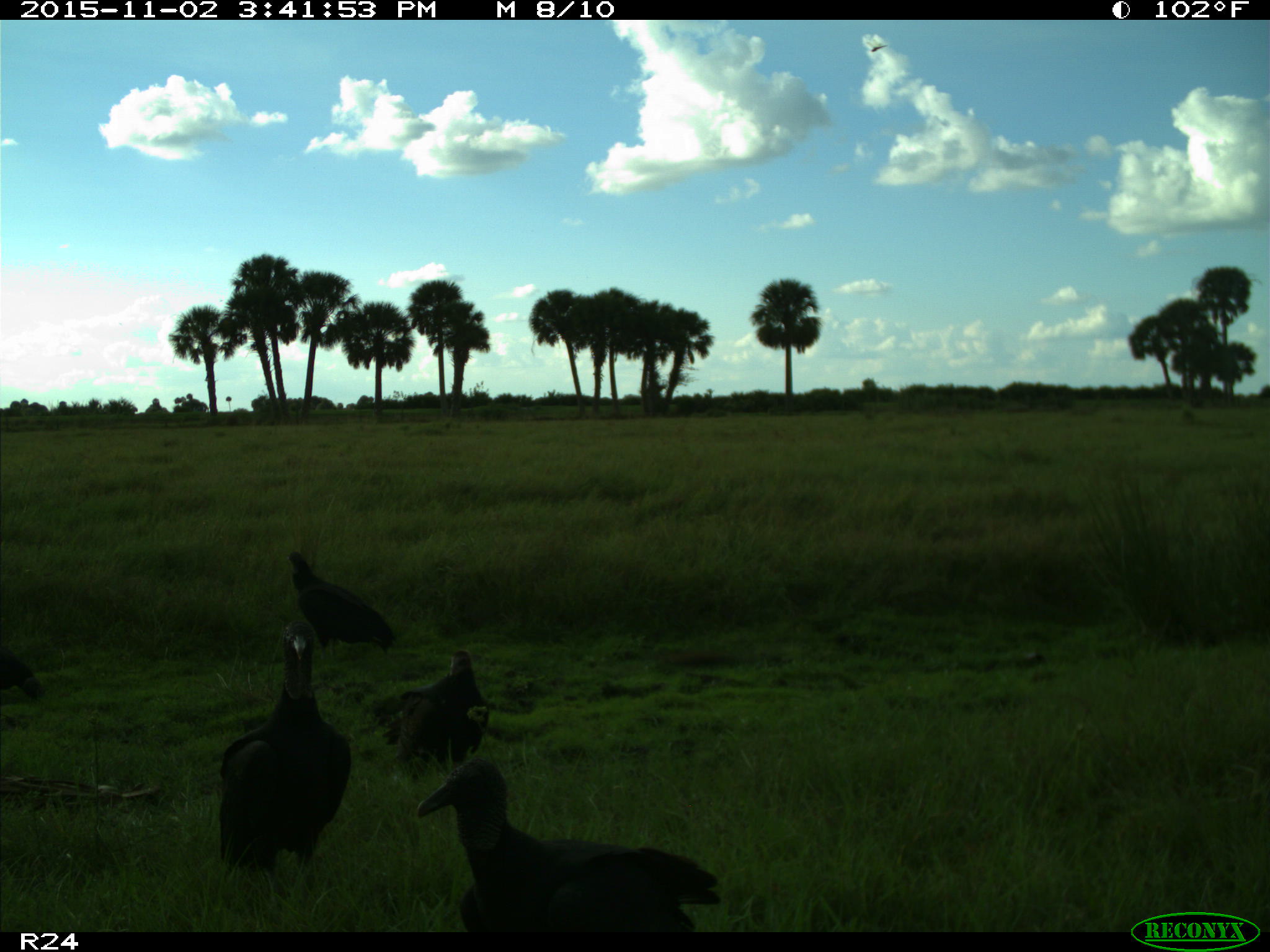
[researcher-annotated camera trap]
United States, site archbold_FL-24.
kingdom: Animalia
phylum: Chordata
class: Aves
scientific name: Aves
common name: birds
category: unidentified bird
Unidentified bird (birds) (Aves).